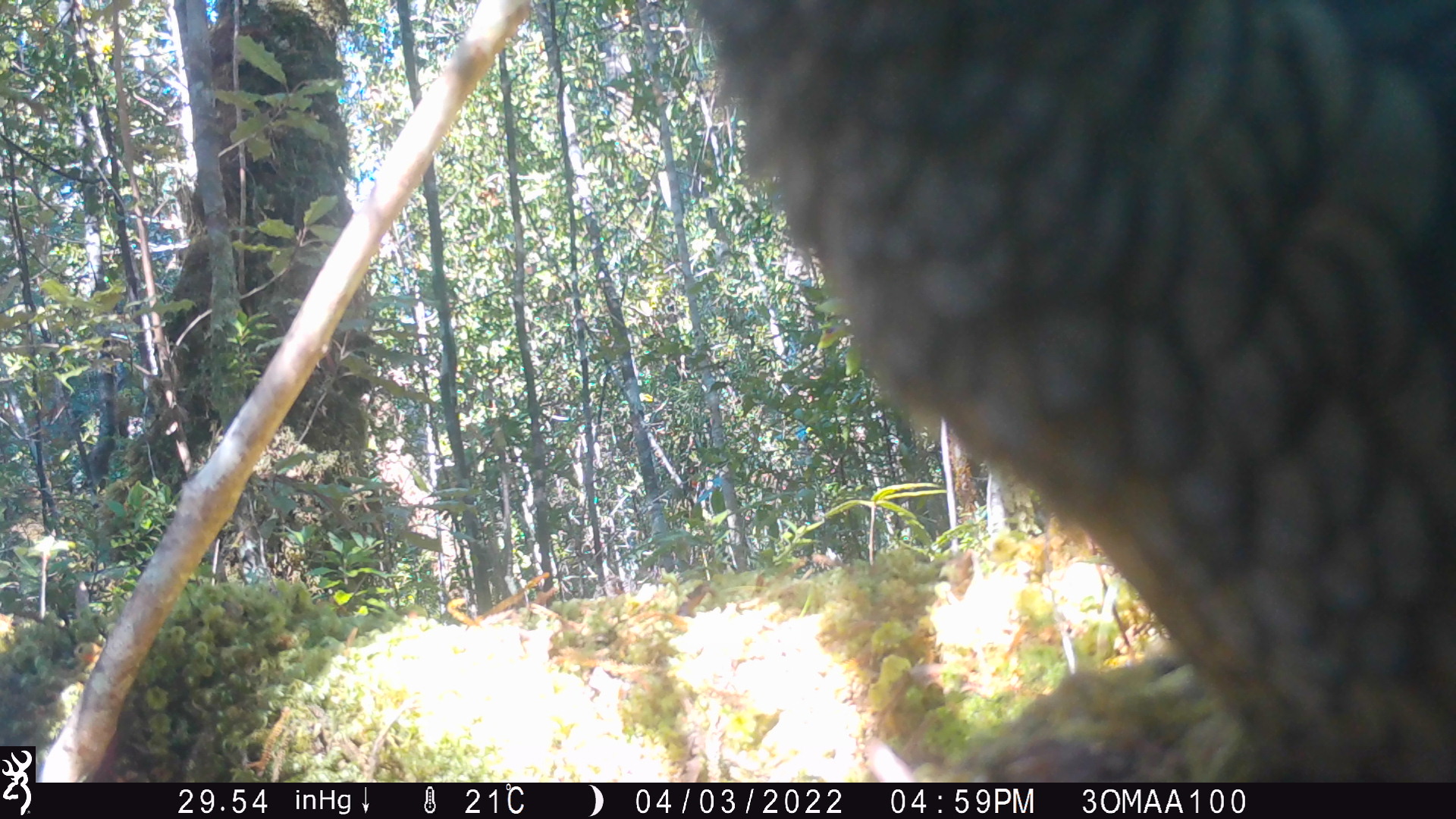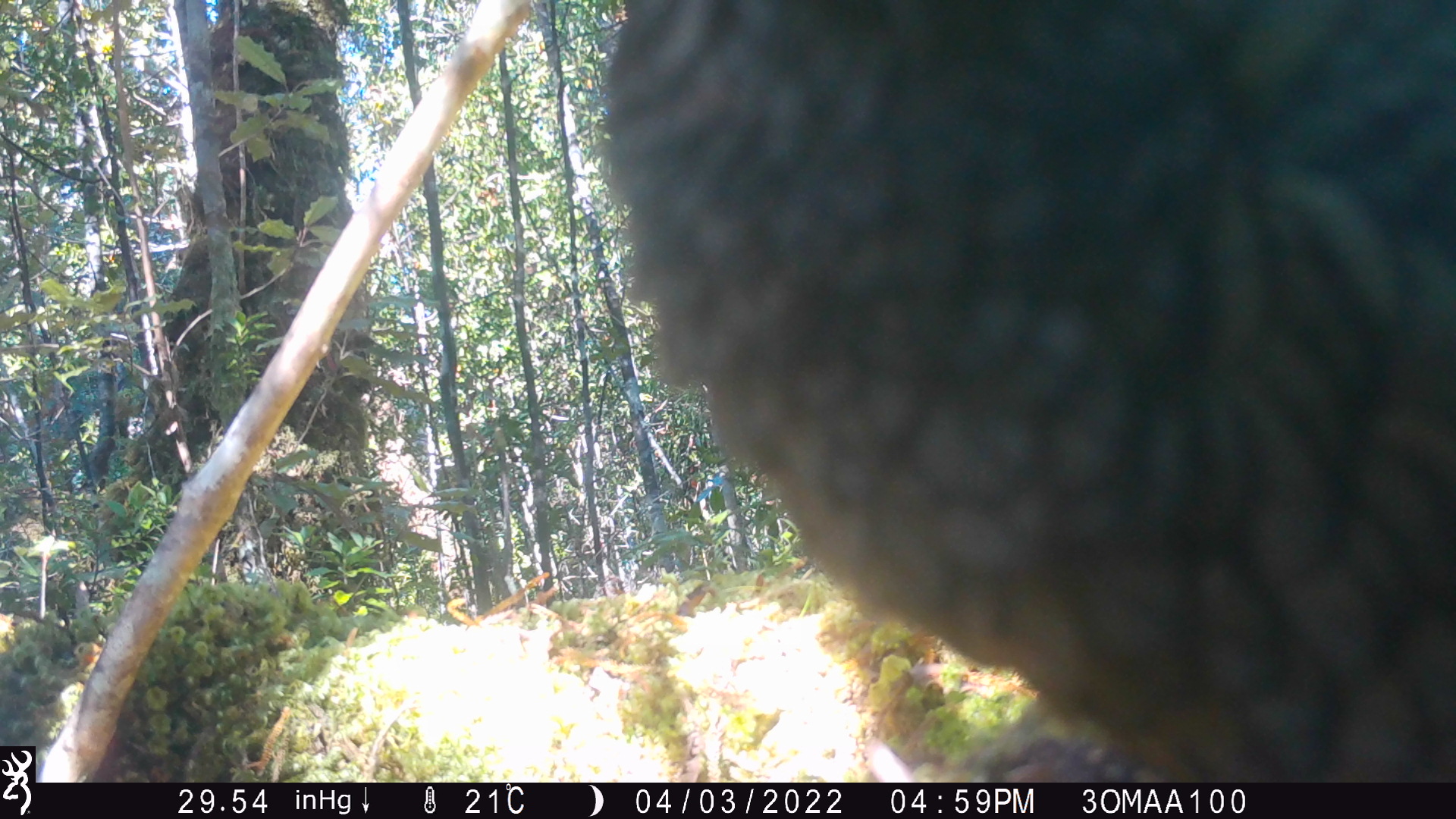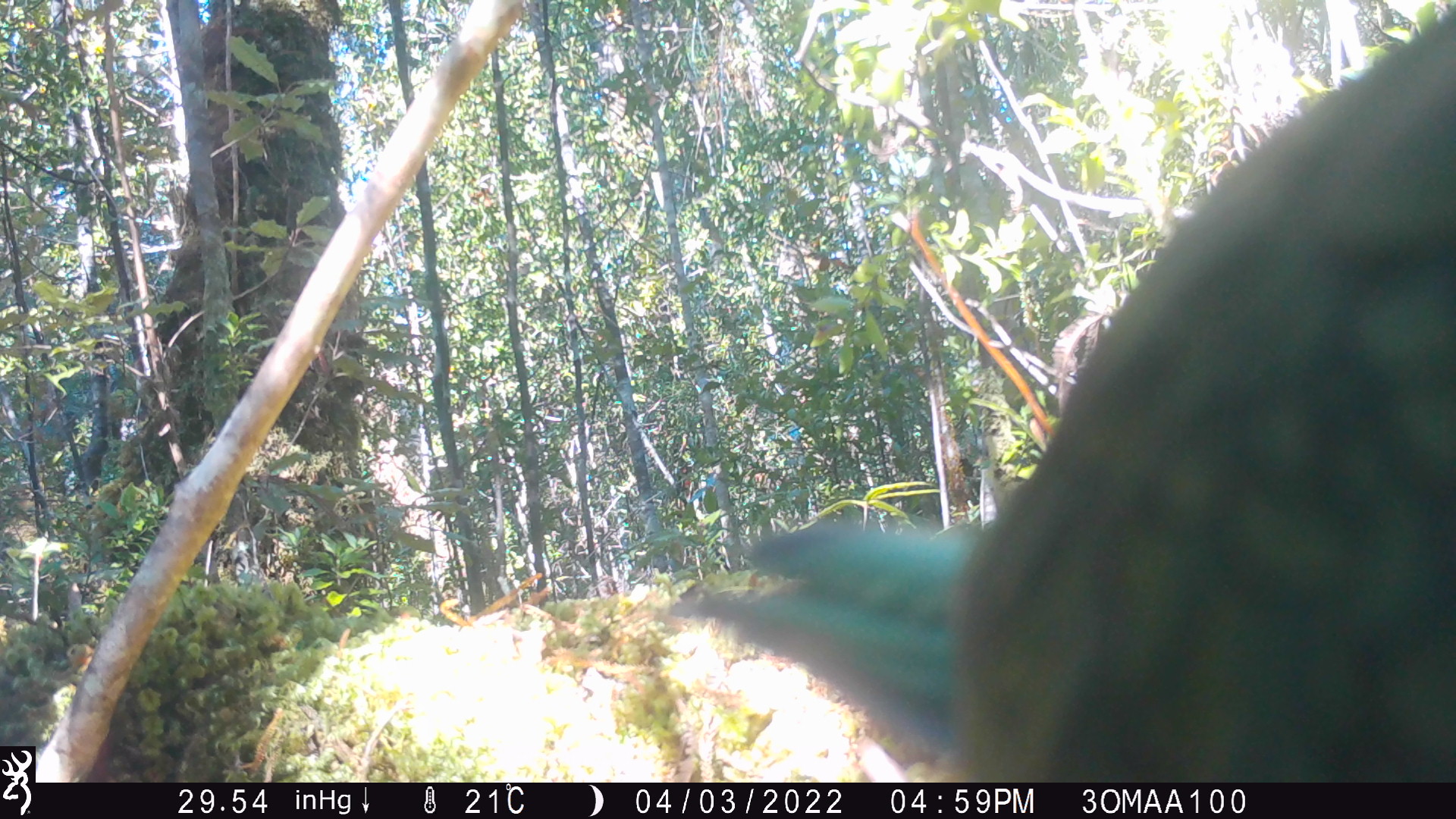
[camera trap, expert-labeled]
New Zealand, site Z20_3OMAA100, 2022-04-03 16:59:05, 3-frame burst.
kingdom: Animalia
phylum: Chordata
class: Aves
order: Psittaciformes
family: Strigopidae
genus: Nestor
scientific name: Nestor notabilis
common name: kea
Kea (Nestor notabilis).